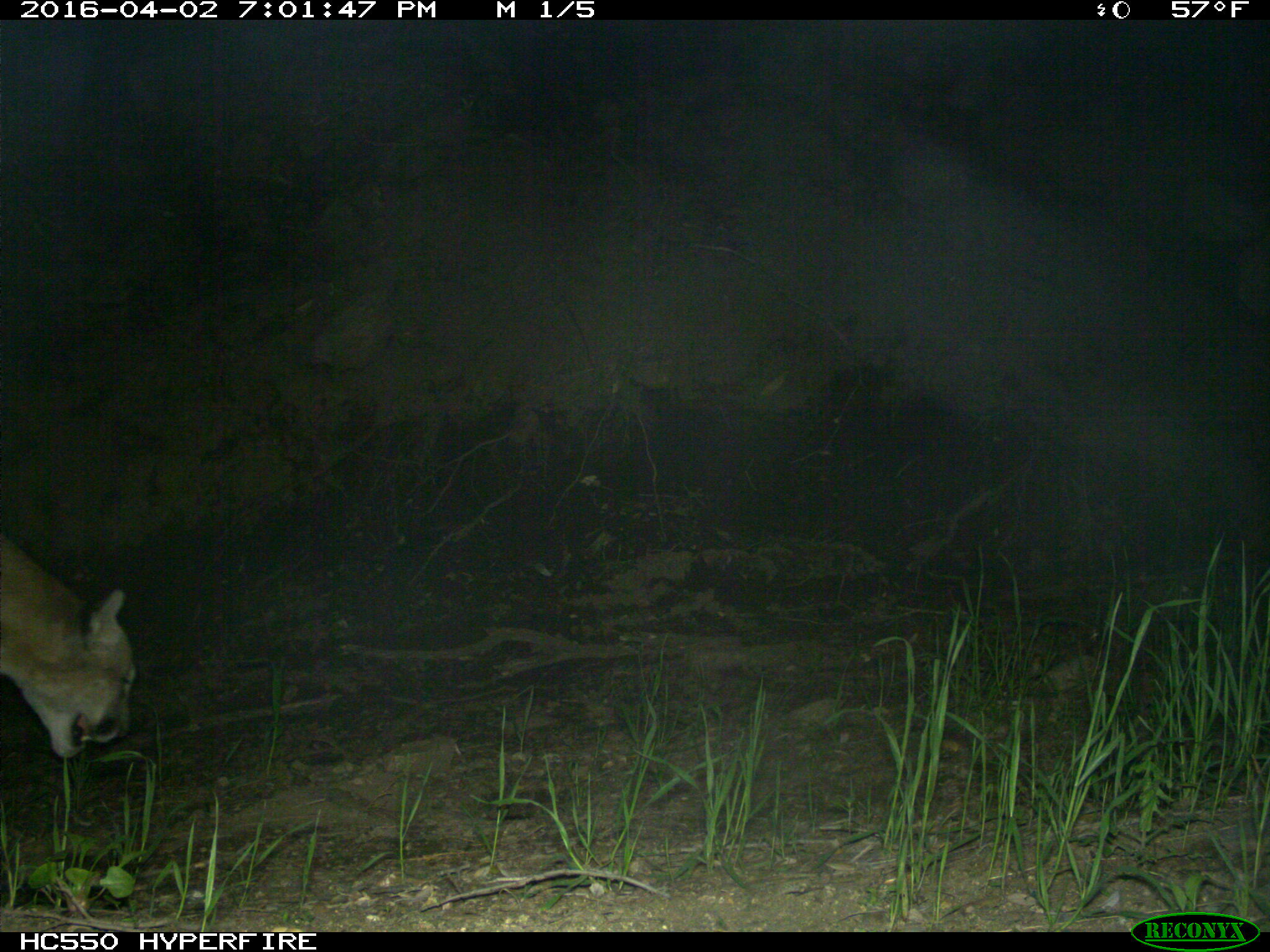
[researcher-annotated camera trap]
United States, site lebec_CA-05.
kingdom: Animalia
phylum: Chordata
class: Mammalia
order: Carnivora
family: Felidae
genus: Puma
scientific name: Puma concolor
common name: mountain lion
Puma concolor (mountain lion).